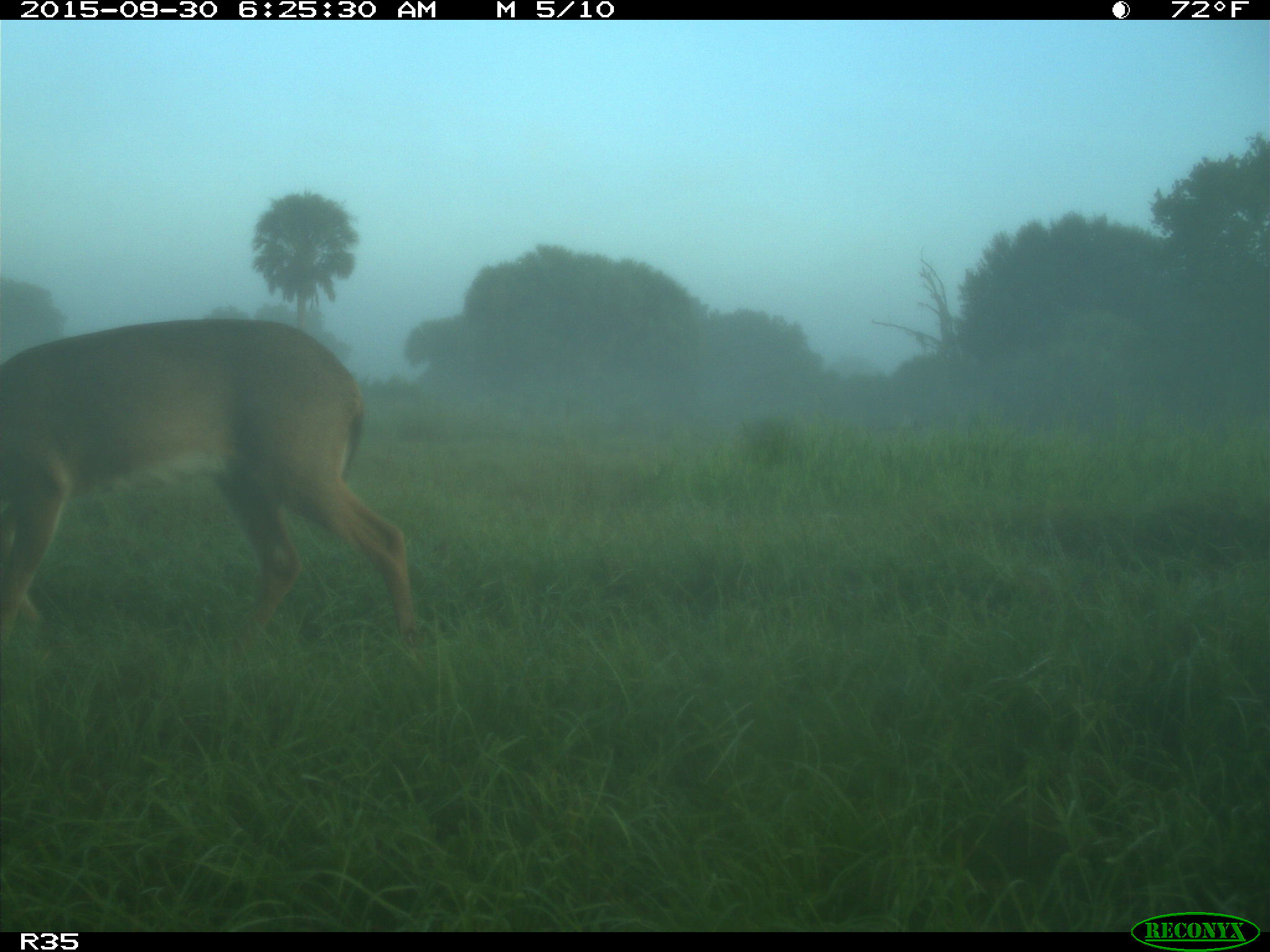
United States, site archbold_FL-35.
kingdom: Animalia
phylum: Chordata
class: Mammalia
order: Artiodactyla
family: Cervidae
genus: Odocoileus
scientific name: Odocoileus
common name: deer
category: unidentified deer